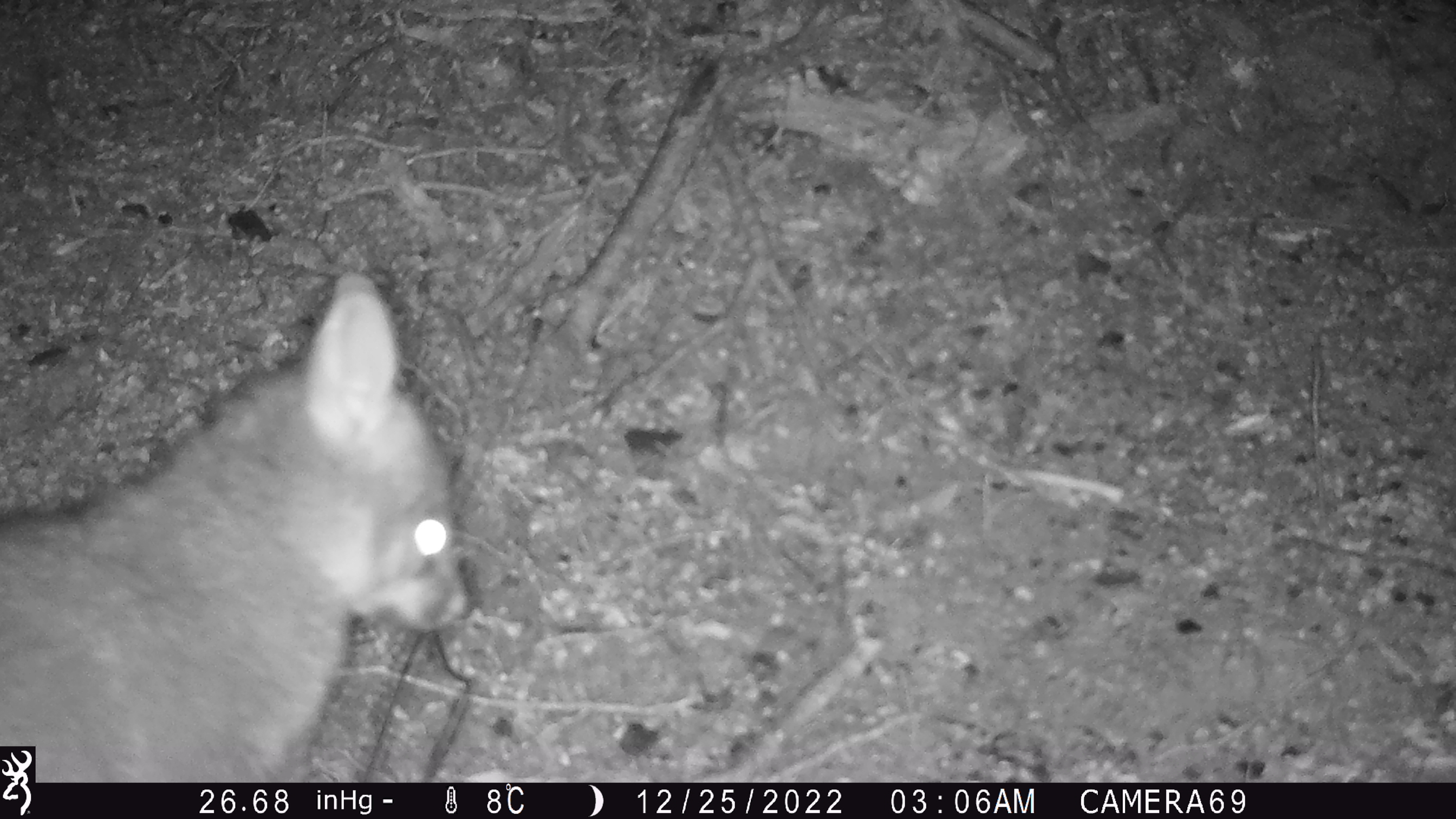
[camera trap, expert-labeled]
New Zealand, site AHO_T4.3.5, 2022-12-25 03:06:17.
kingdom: Animalia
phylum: Chordata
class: Mammalia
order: Diprotodontia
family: Phalangeridae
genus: Trichosurus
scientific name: Trichosurus vulpecula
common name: common brushtail possum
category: possum